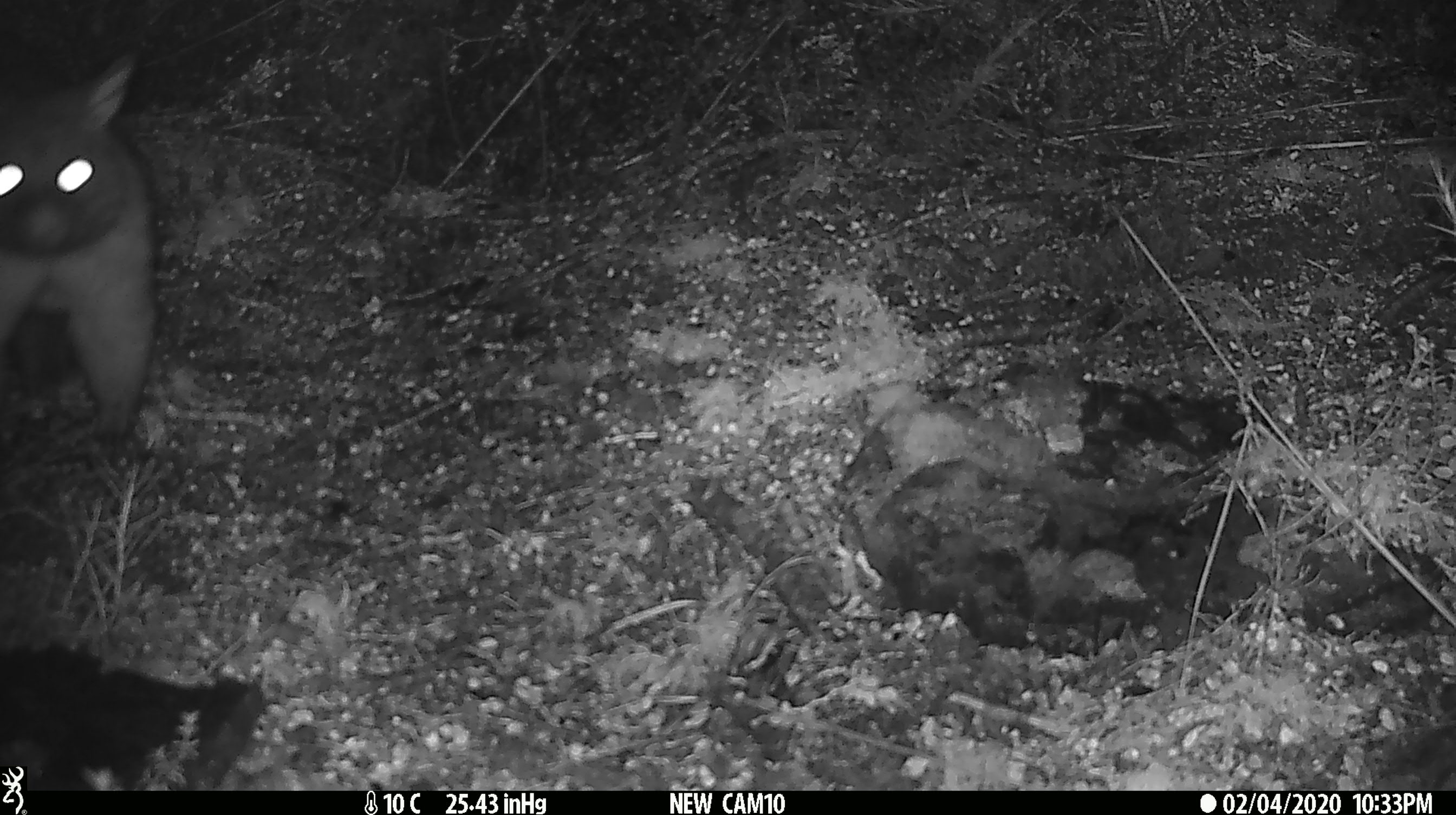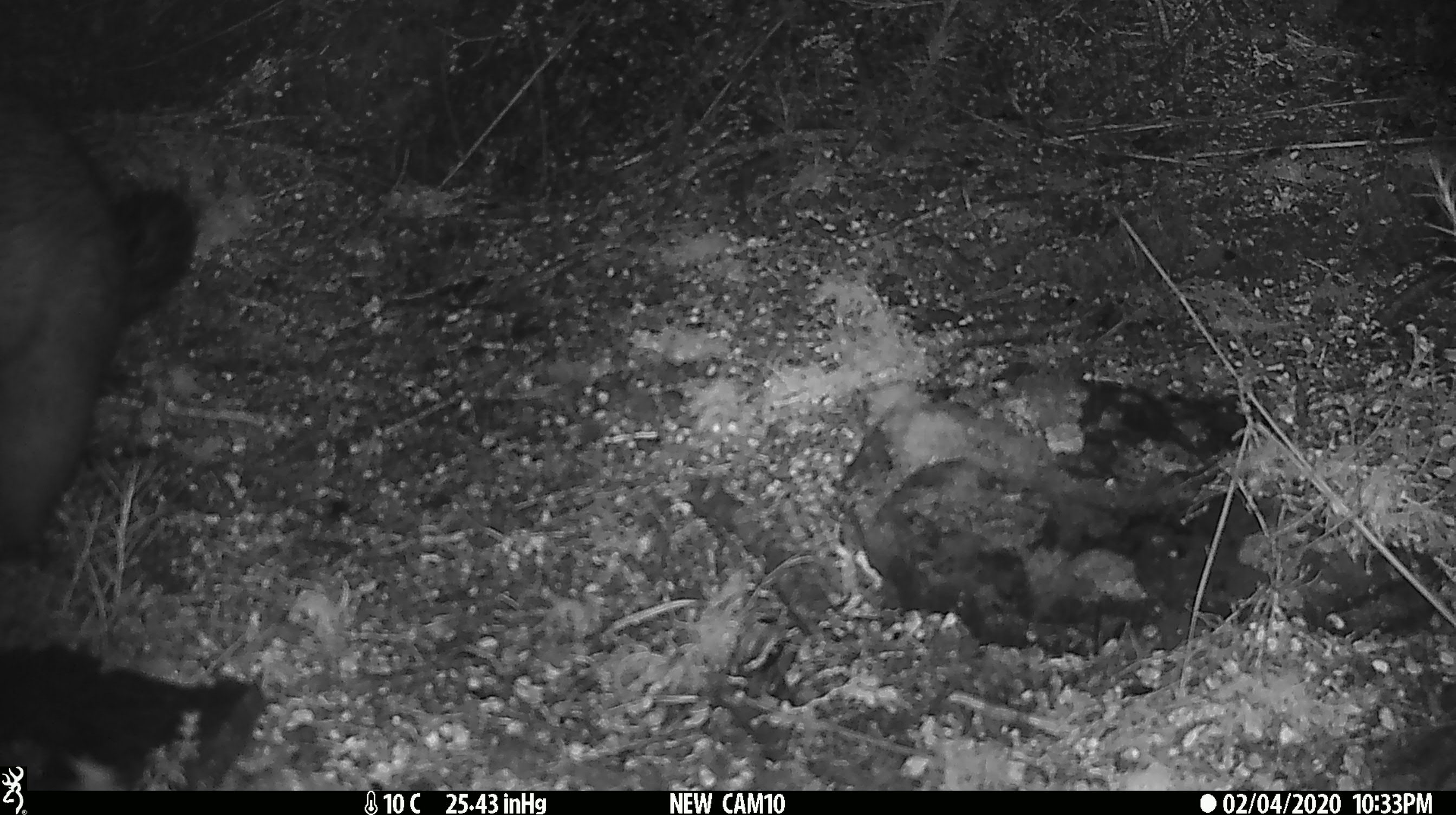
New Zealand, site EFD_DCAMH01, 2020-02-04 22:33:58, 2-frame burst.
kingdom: Animalia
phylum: Chordata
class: Mammalia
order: Diprotodontia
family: Phalangeridae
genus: Trichosurus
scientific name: Trichosurus vulpecula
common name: common brushtail possum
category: possum